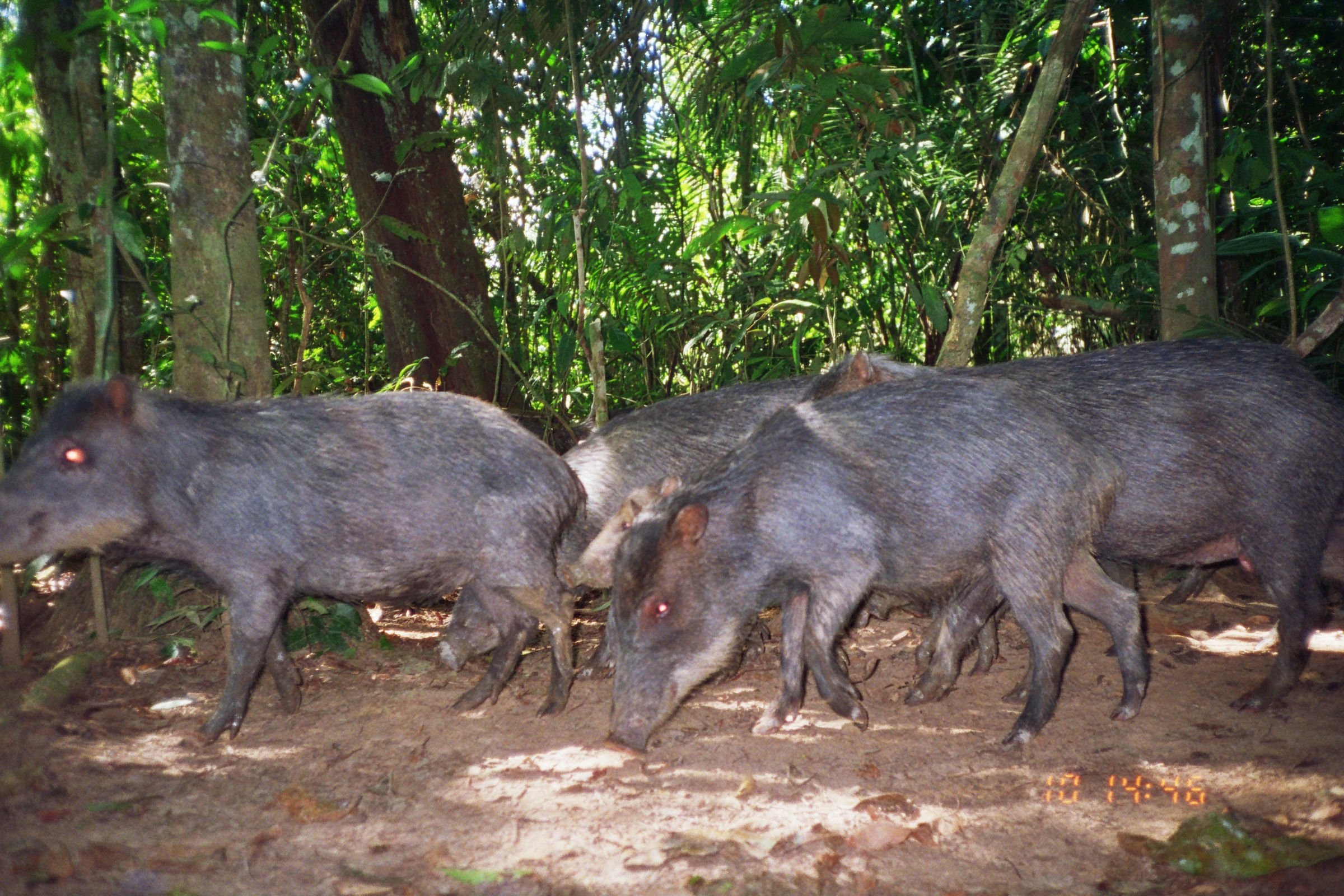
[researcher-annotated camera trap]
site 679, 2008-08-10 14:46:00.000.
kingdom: Animalia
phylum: Chordata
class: Mammalia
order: Artiodactyla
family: Tayassuidae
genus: Tayassu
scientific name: Tayassu pecari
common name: white-lipped peccary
Tayassu pecari (white-lipped peccary).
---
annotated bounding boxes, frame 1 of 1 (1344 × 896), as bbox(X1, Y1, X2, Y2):
tayassu pecari: bbox(0, 371, 587, 748); bbox(600, 372, 1152, 758); bbox(796, 328, 1344, 714); bbox(436, 372, 817, 680); bbox(560, 472, 999, 687); bbox(1238, 510, 1343, 654); bbox(1159, 561, 1220, 605)